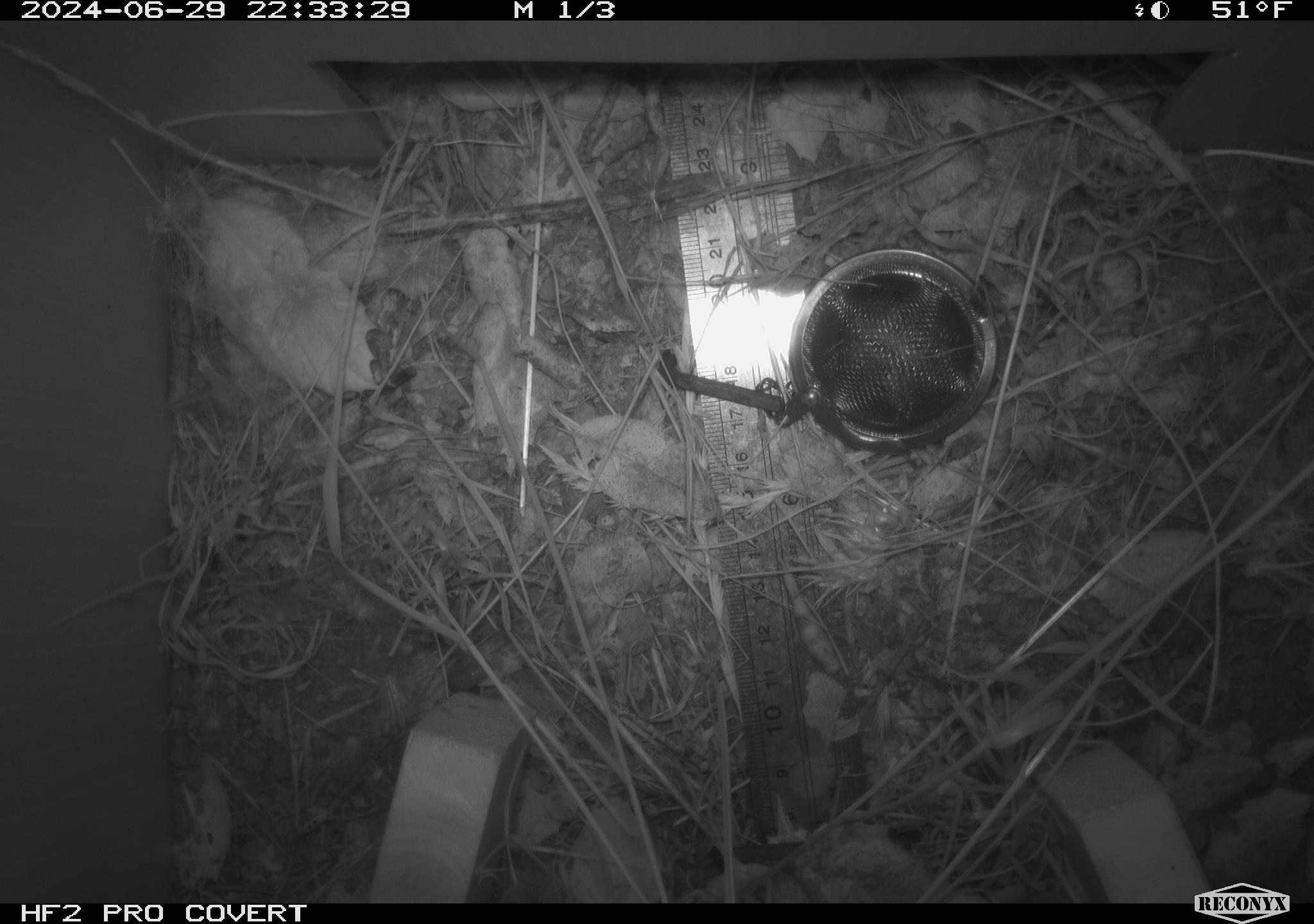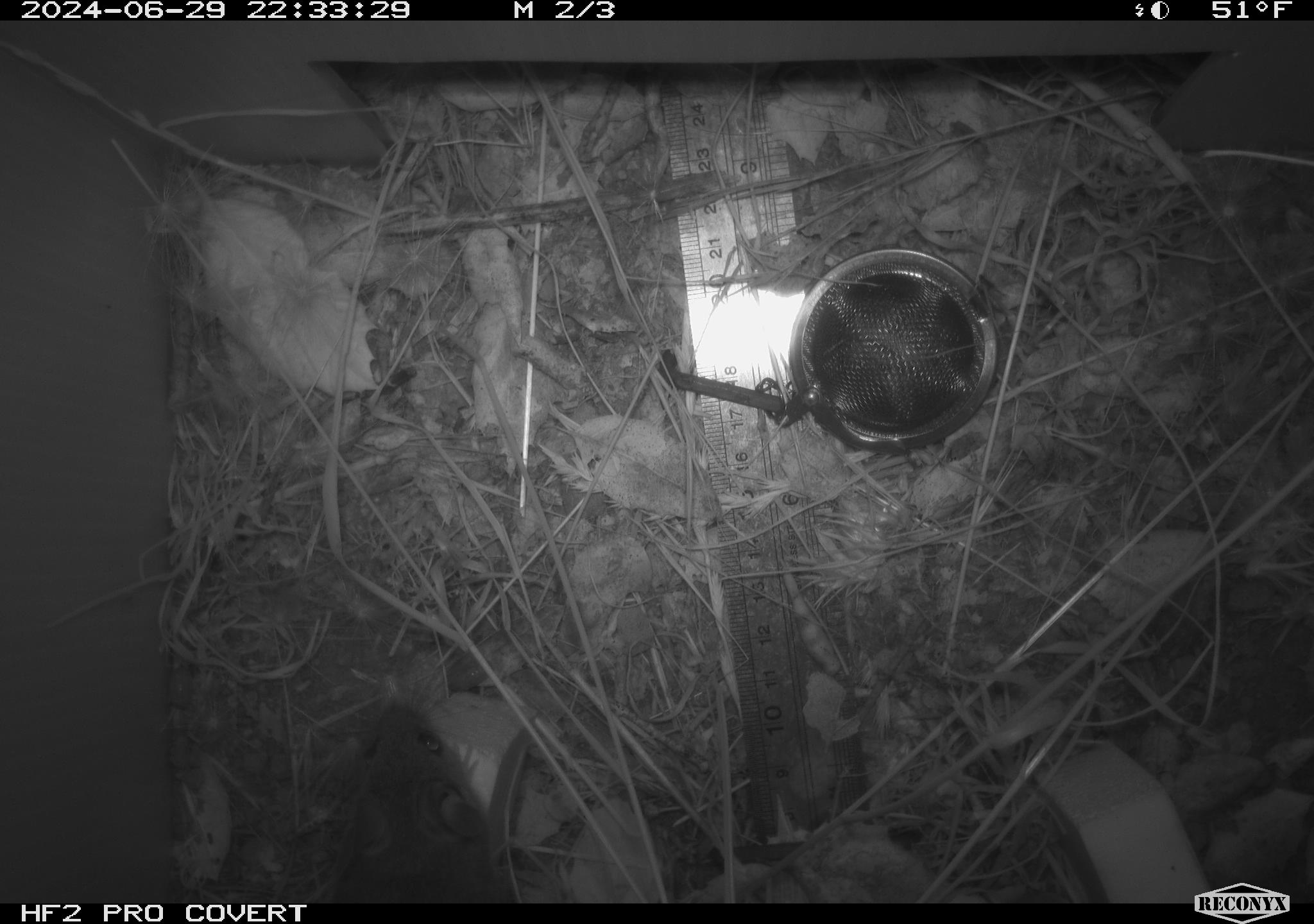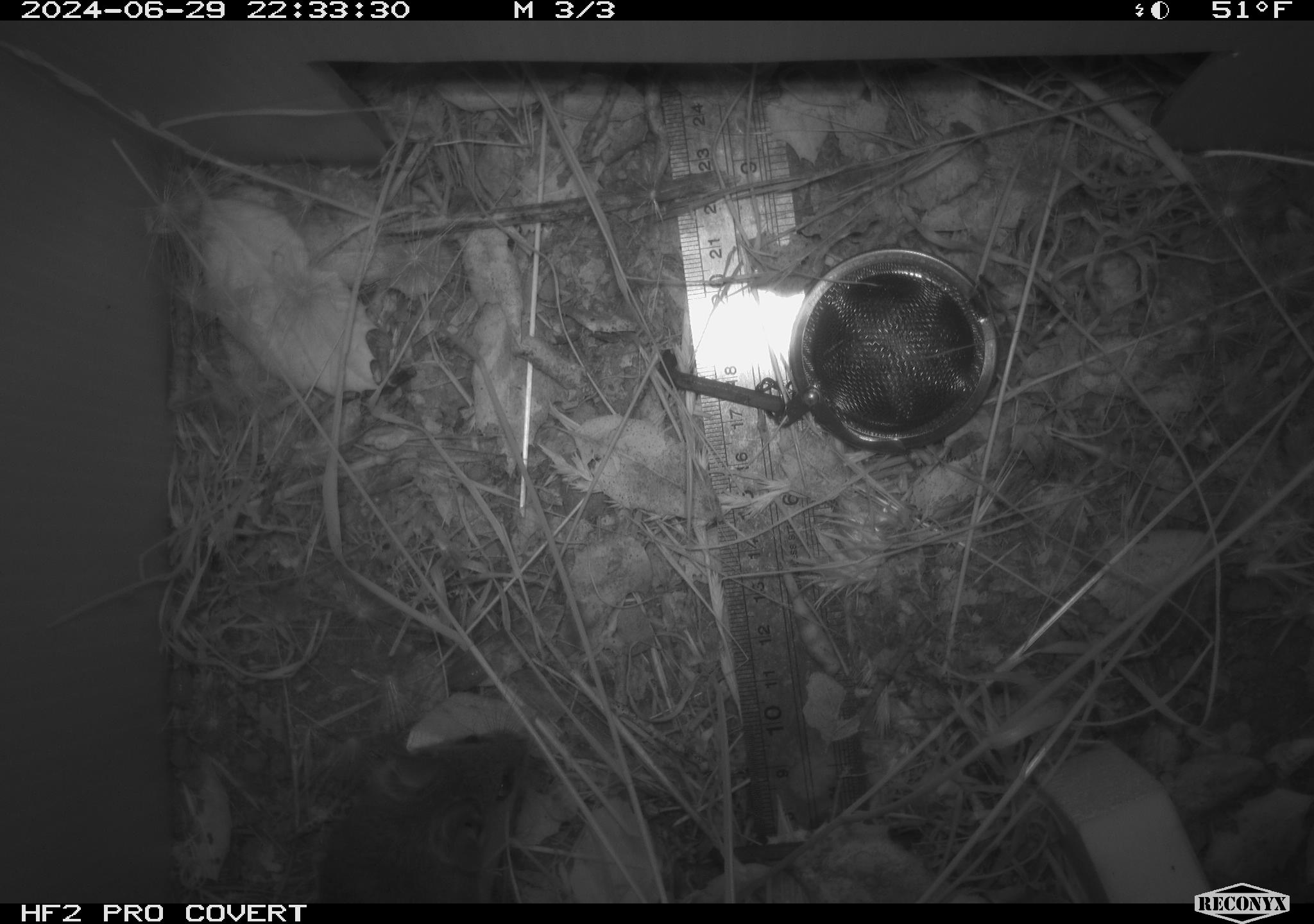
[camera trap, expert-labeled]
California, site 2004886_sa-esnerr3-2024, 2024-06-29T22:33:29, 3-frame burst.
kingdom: Animalia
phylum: Chordata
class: Mammalia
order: Rodentia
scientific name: Rodentia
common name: rodent